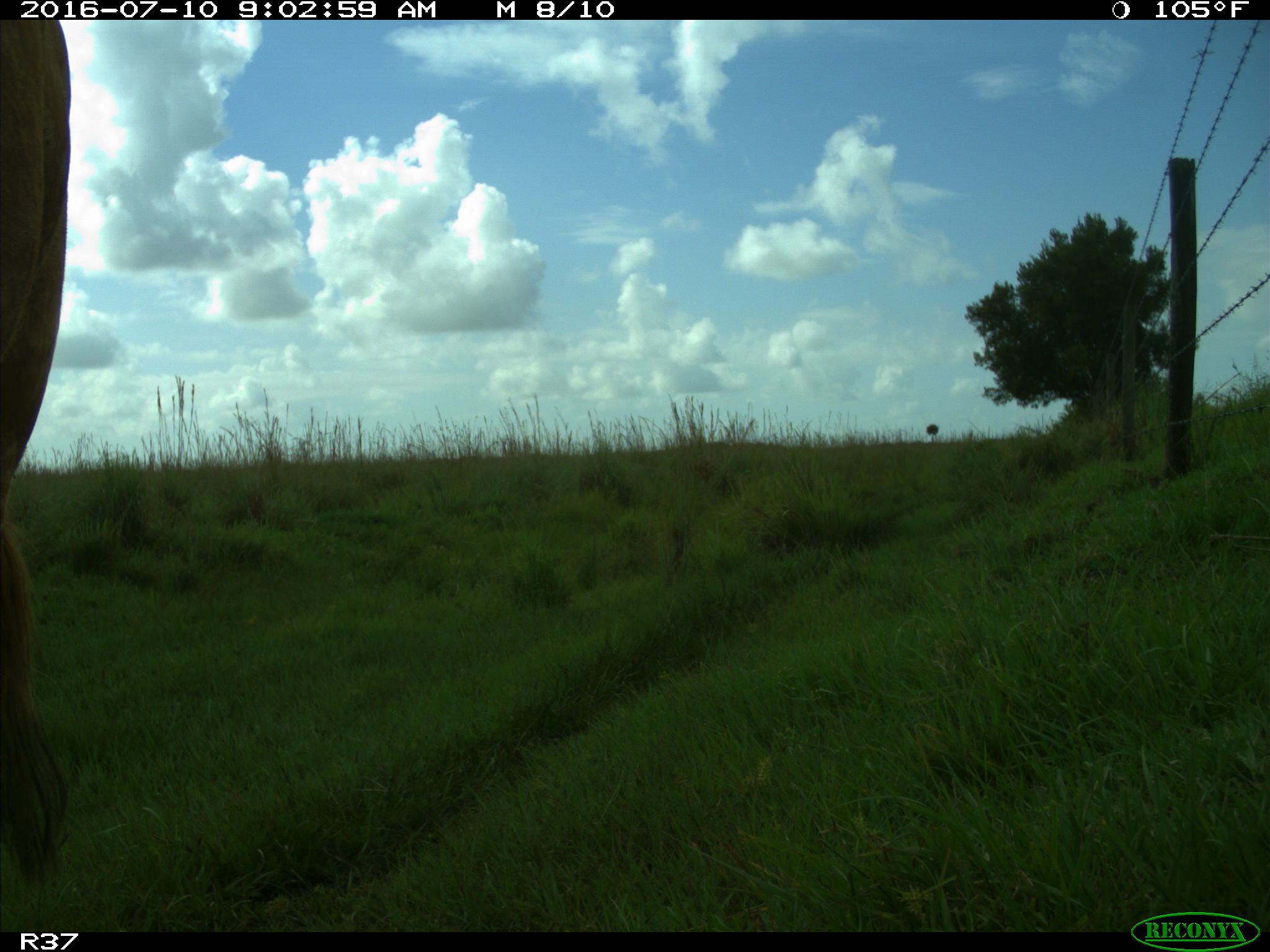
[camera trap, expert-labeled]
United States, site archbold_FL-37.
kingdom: Animalia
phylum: Chordata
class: Mammalia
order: Artiodactyla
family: Bovidae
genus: Bos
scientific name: Bos taurus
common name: domestic cow